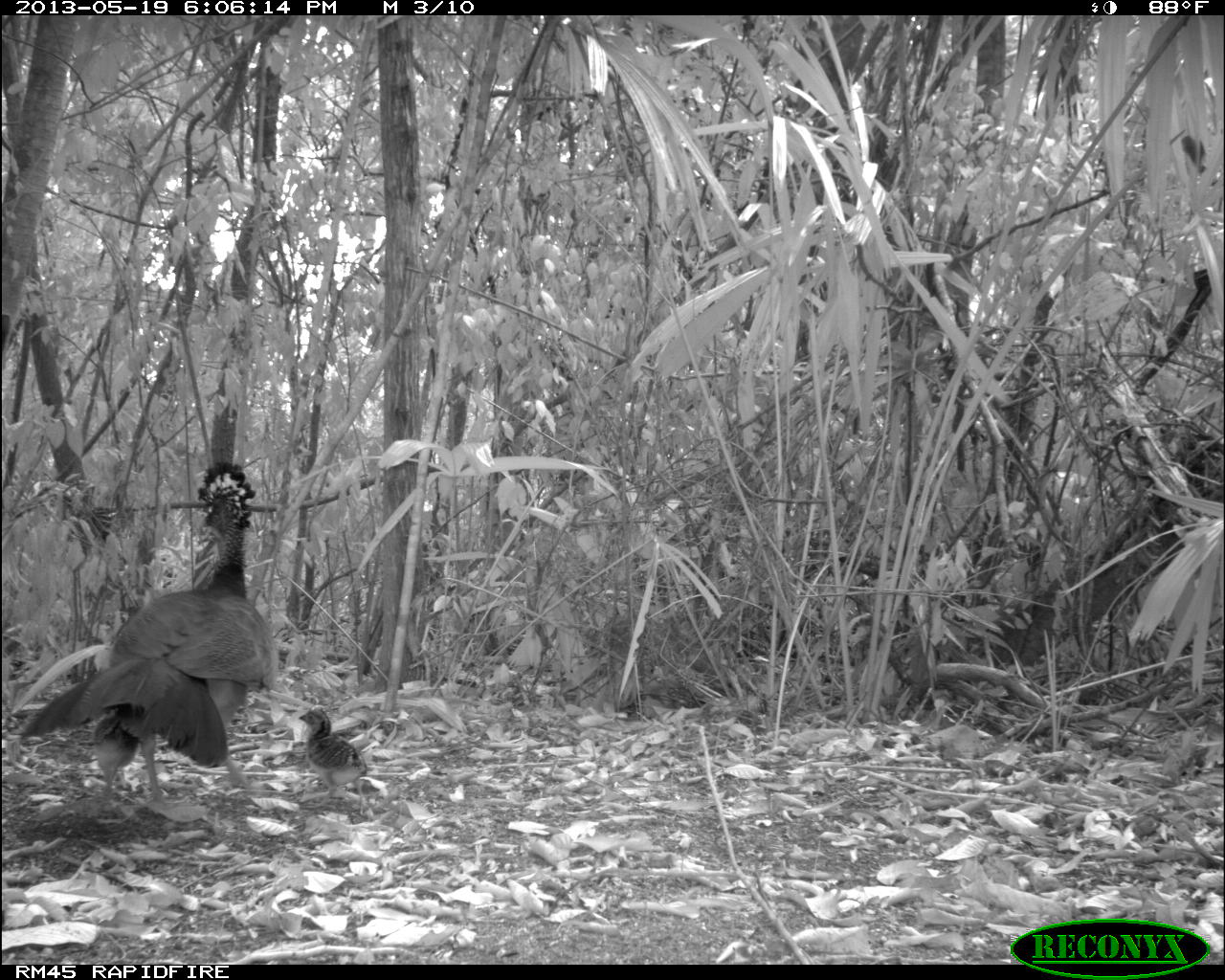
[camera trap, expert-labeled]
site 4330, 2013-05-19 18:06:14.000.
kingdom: Animalia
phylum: Chordata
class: Aves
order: Galliformes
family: Cracidae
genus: Crax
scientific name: Crax rubra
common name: great curassow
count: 1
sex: female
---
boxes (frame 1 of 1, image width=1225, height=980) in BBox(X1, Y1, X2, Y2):
crax rubra: BBox(14, 461, 280, 816); BBox(298, 708, 371, 811); BBox(91, 714, 141, 803)